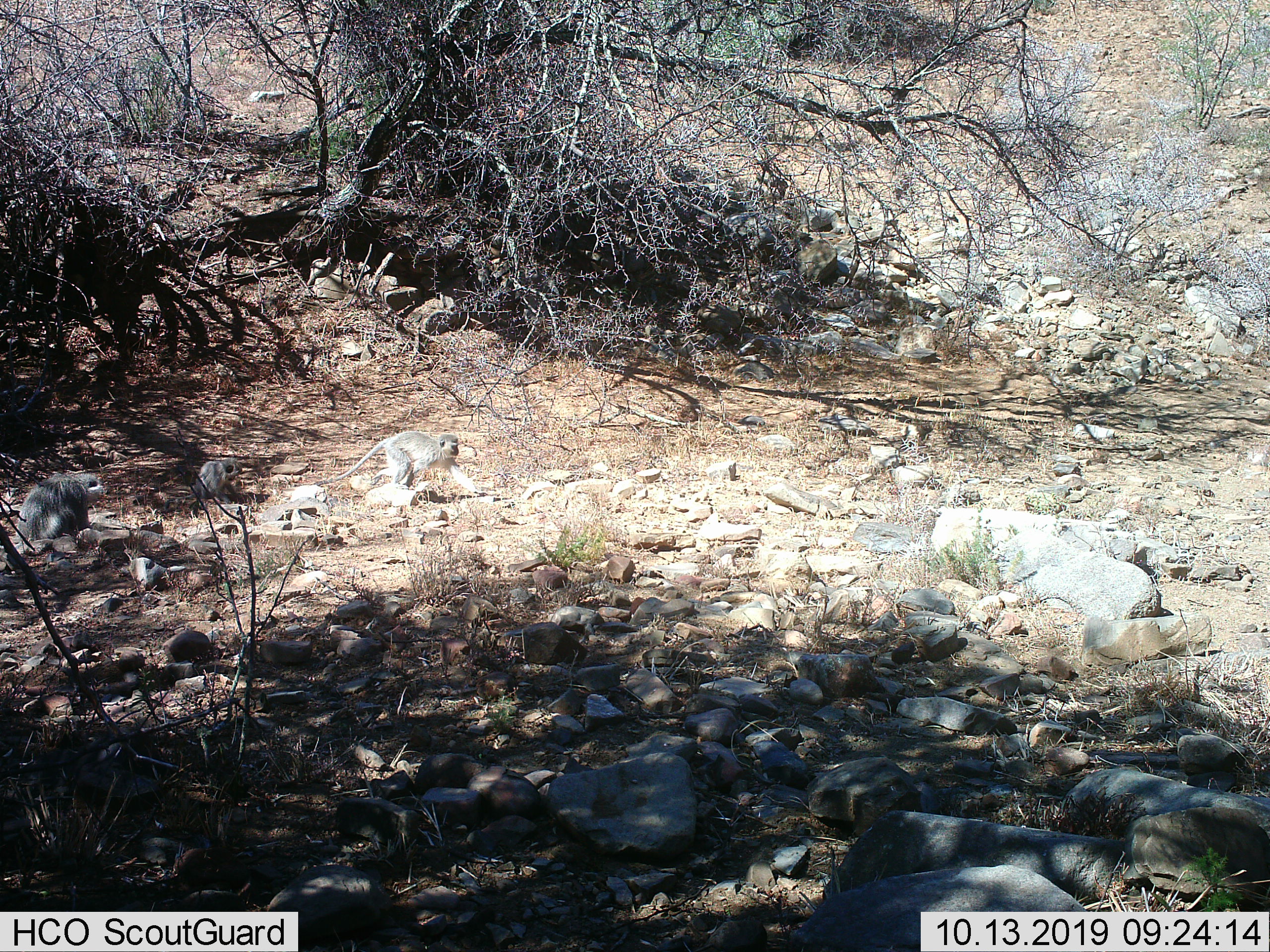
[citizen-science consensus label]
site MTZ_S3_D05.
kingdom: Animalia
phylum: Chordata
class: Mammalia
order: Primates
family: Cercopithecidae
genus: Chlorocebus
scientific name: Chlorocebus pygerythrus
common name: vervet monkey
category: monkeyvervet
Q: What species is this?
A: Monkeyvervet (vervet monkey) (Chlorocebus pygerythrus).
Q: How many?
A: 3.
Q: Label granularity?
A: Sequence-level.